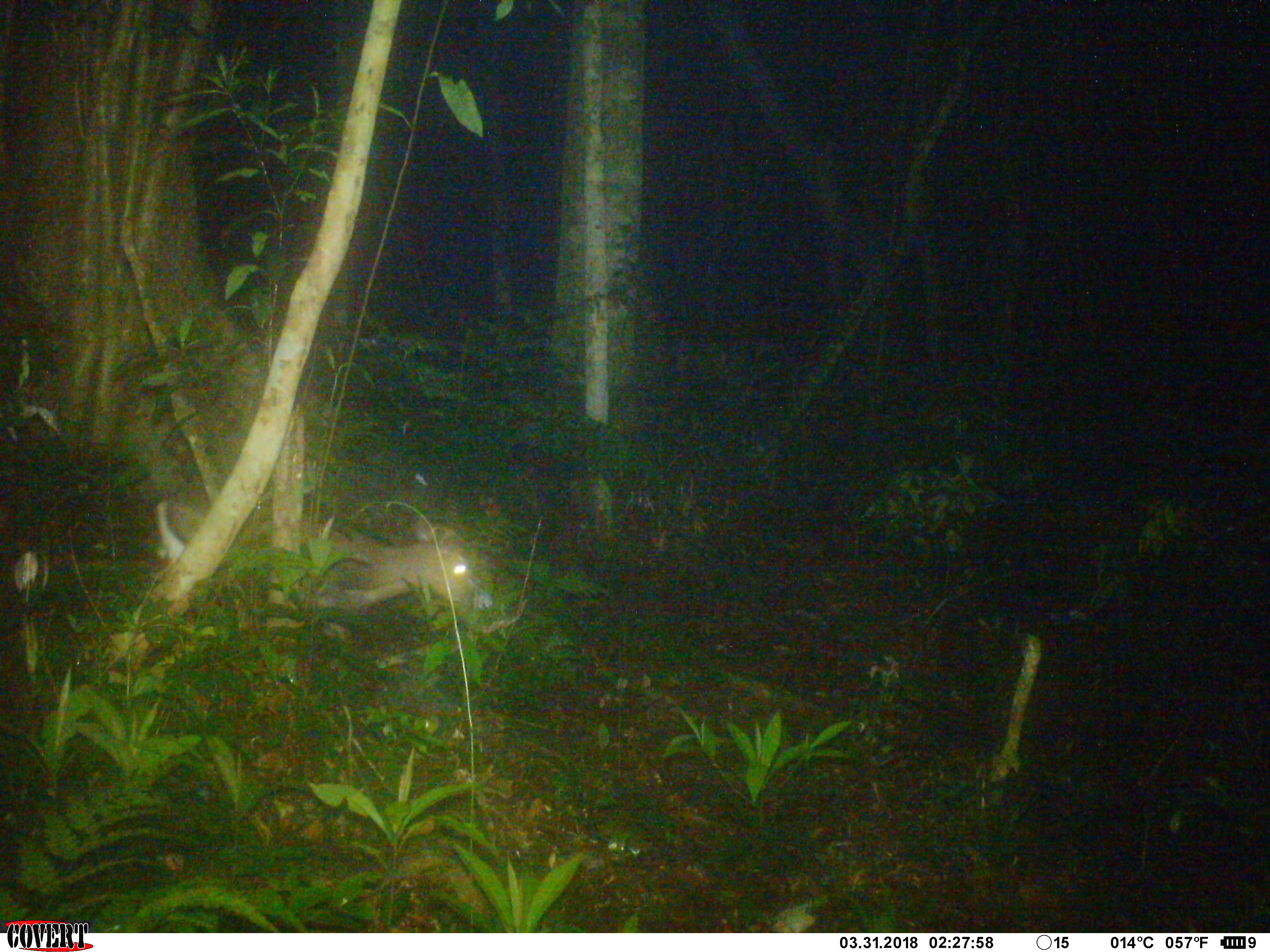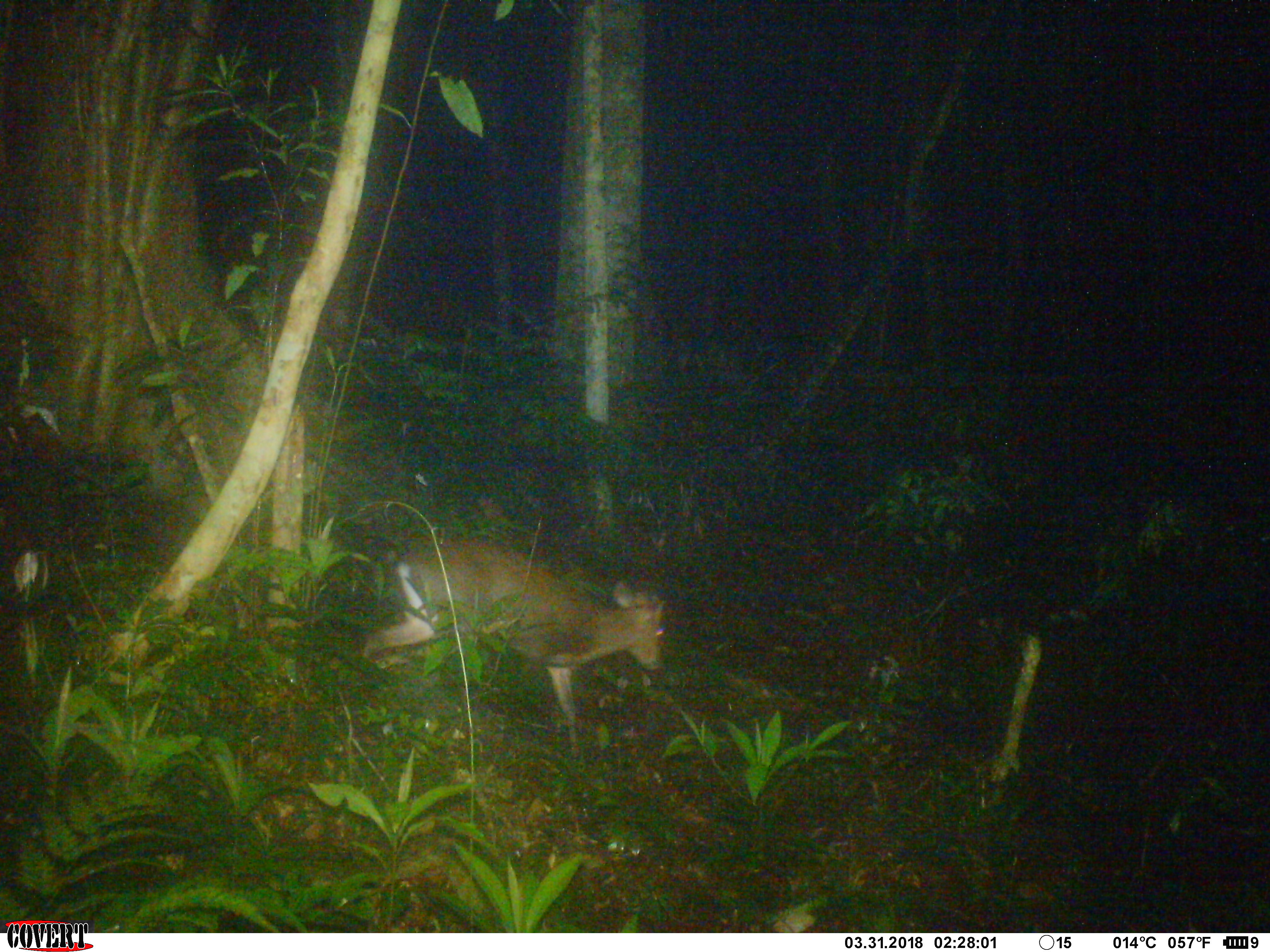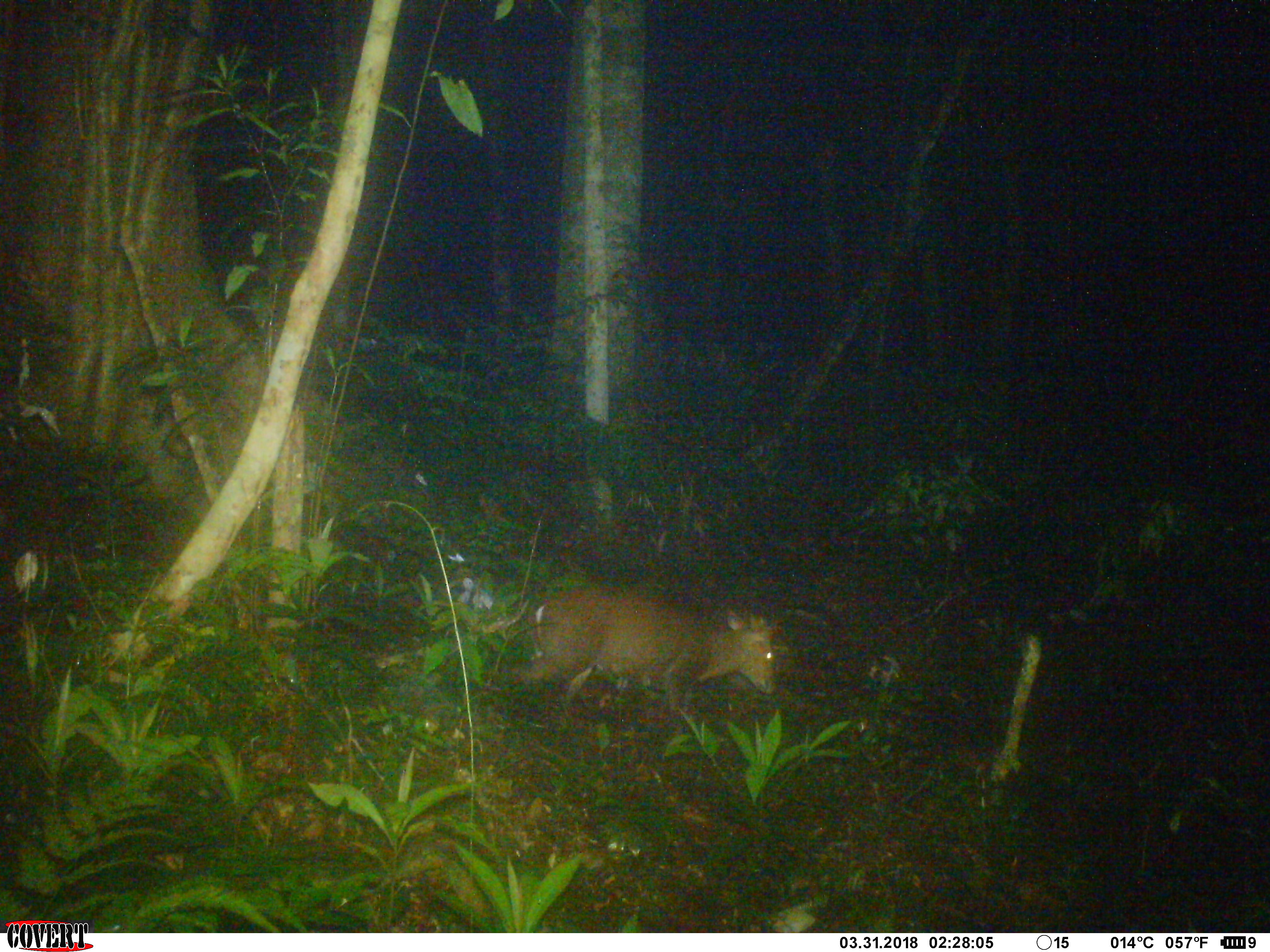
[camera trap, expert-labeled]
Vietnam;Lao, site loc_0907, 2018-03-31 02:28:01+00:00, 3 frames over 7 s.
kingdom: Animalia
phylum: Chordata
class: Mammalia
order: Artiodactyla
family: Cervidae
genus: Muntiacus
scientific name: Muntiacus rooseveltorum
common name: roosevelt's muntjac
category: roosevelts muntjac group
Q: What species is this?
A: Roosevelts muntjac group (roosevelt's muntjac) (Muntiacus rooseveltorum).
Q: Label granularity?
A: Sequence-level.